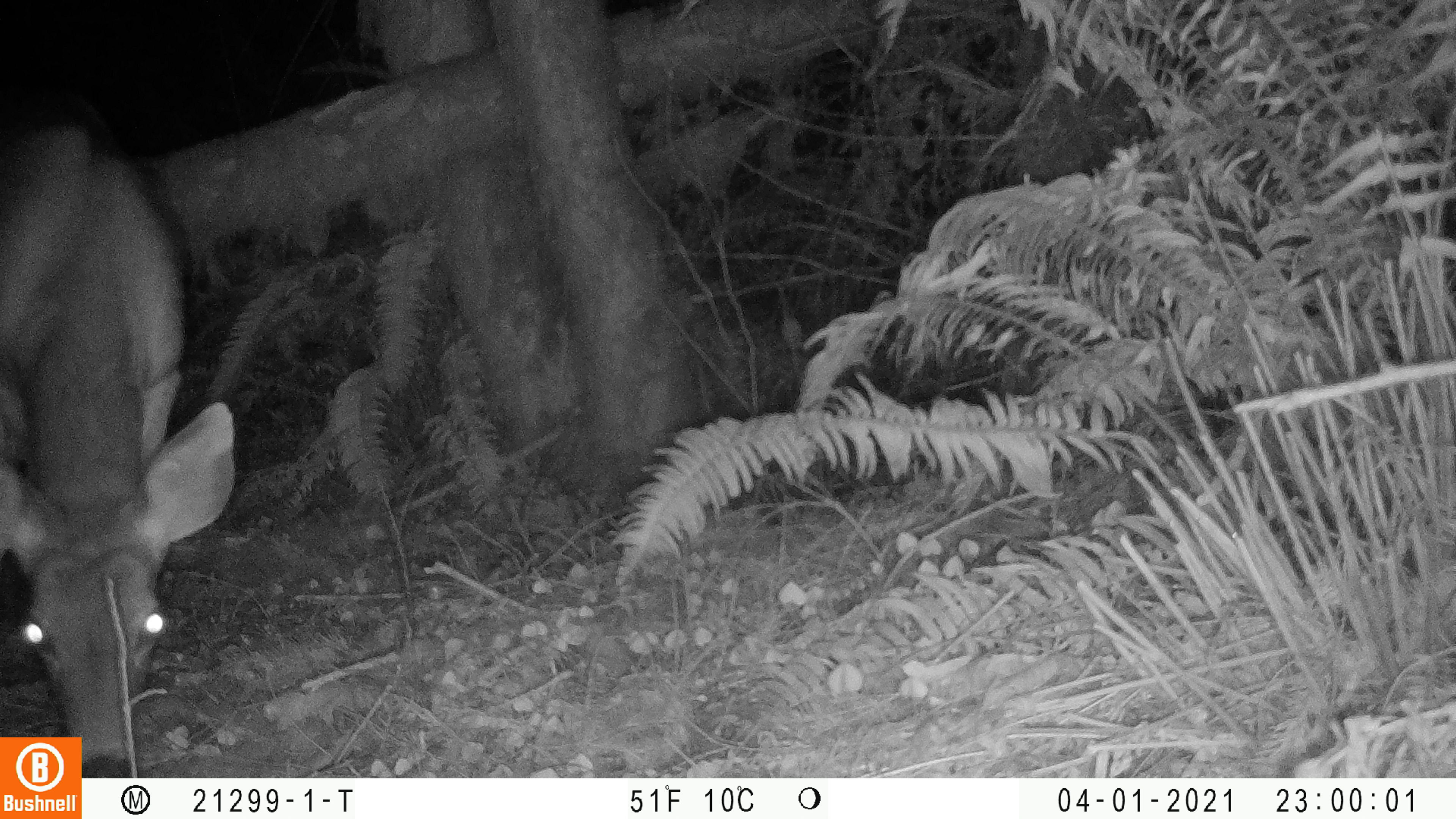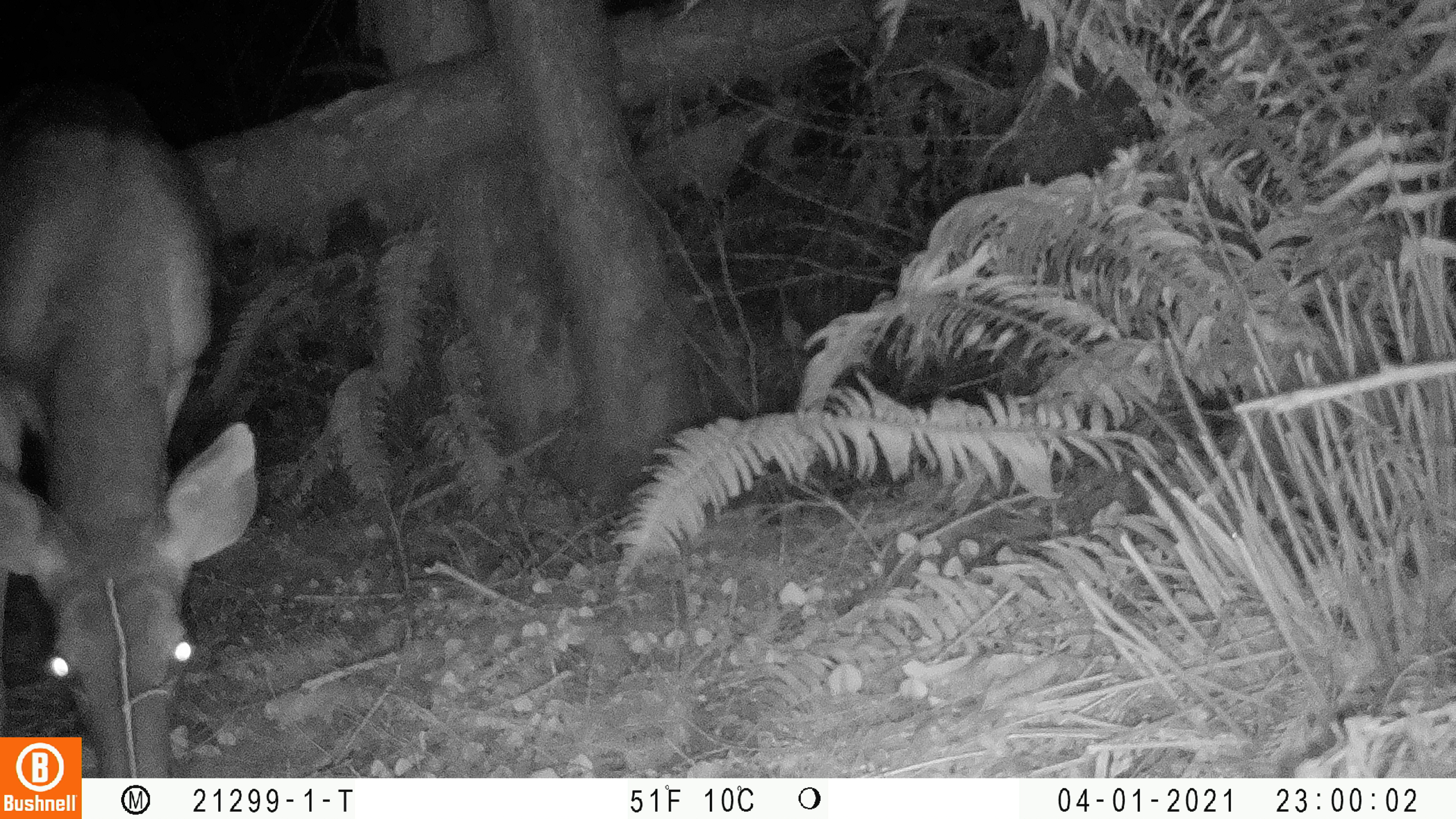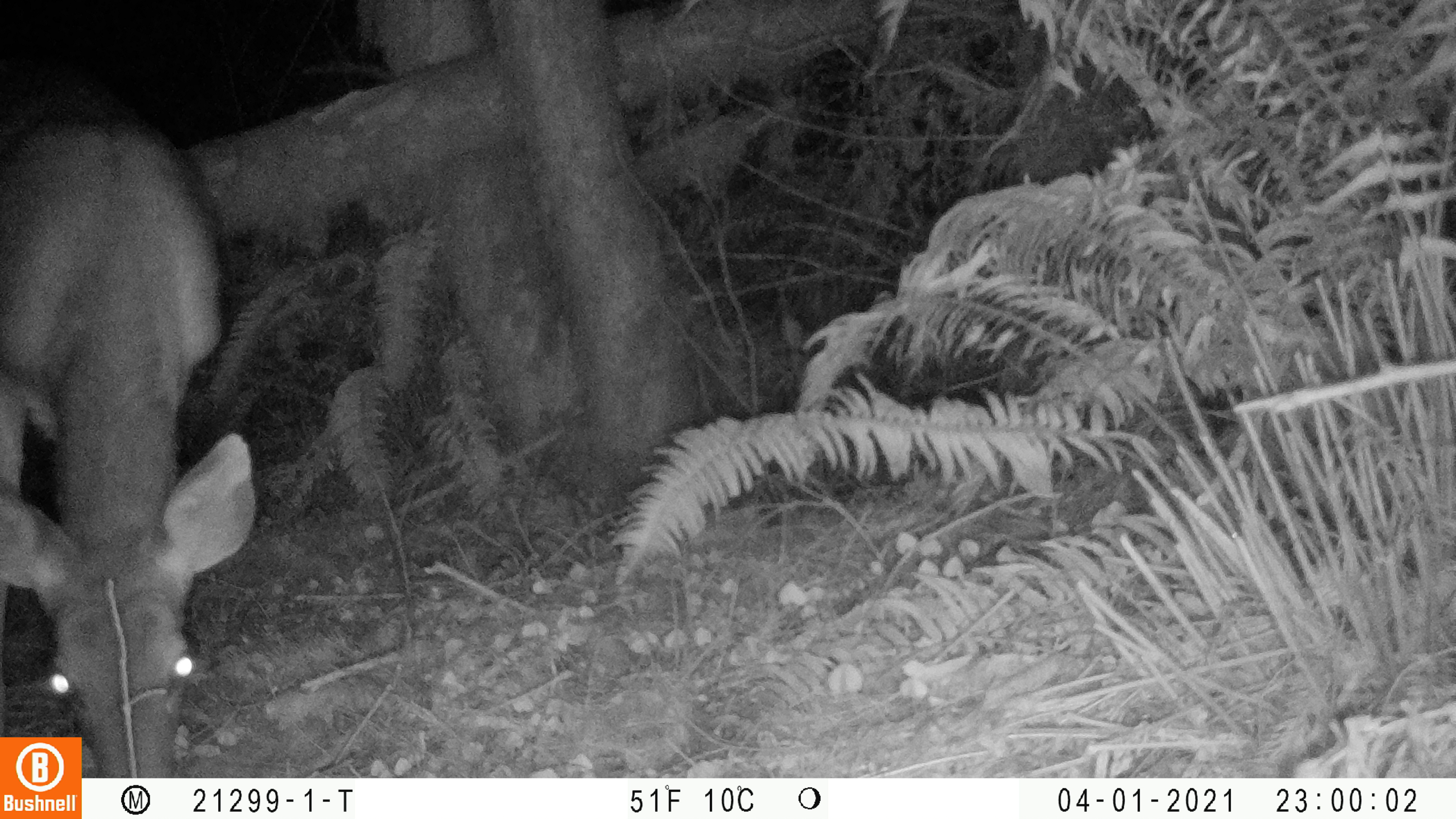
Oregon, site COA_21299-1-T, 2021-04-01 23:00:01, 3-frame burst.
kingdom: Animalia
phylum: Chordata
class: Mammalia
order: Artiodactyla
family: Cervidae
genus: Odocoileus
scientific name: Odocoileus hemionus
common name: black-tailed deer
Black-tailed deer (Odocoileus hemionus).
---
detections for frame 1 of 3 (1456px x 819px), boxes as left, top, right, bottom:
black-tailed deer: 6, 75, 238, 719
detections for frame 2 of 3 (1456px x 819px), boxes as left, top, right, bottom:
black-tailed deer: 5, 63, 267, 727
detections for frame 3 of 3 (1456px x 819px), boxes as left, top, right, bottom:
black-tailed deer: 7, 48, 260, 731